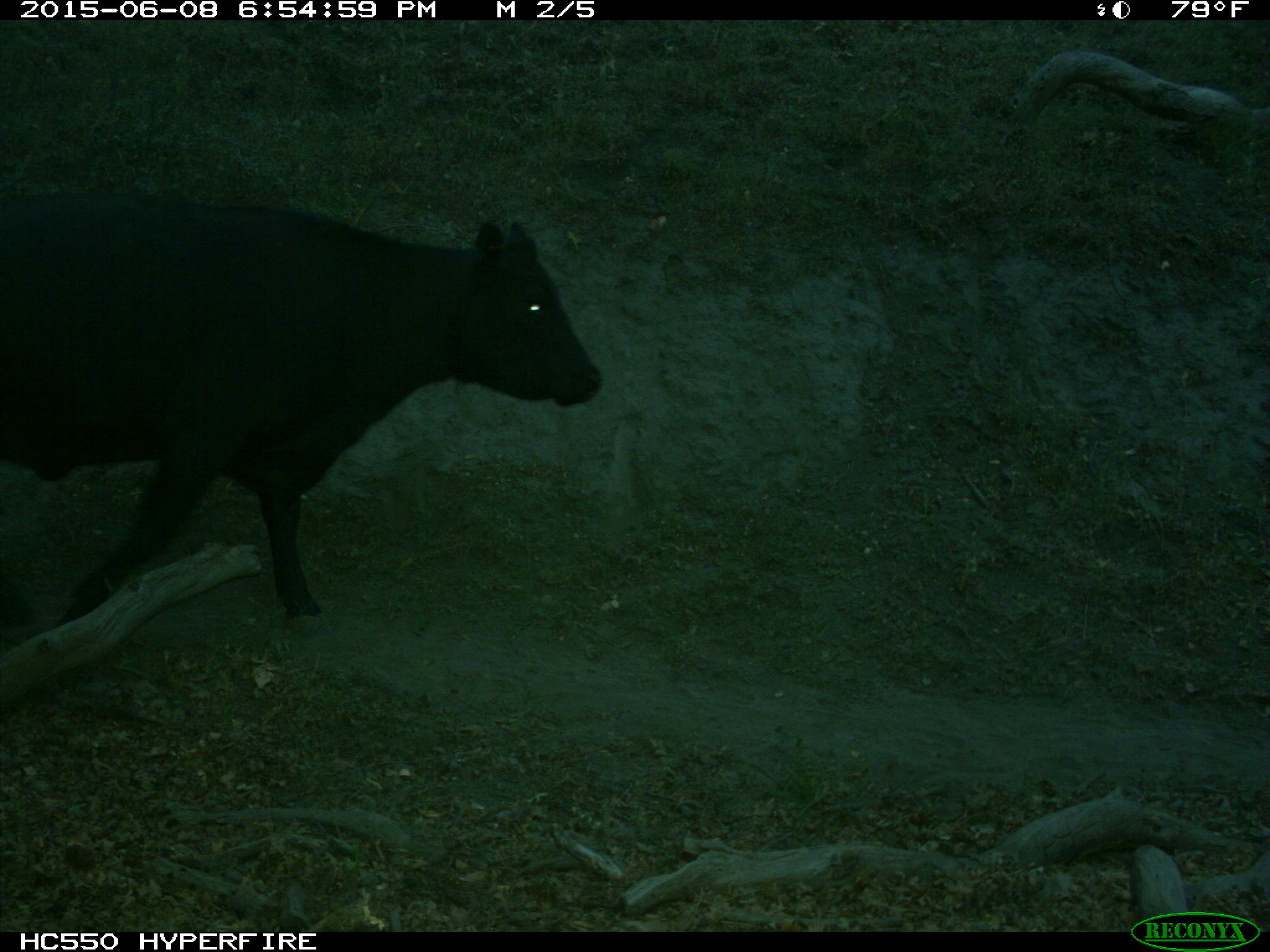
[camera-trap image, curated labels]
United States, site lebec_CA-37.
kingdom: Animalia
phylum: Chordata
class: Mammalia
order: Artiodactyla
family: Bovidae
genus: Bos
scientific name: Bos taurus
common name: domestic cow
Bos taurus (domestic cow).